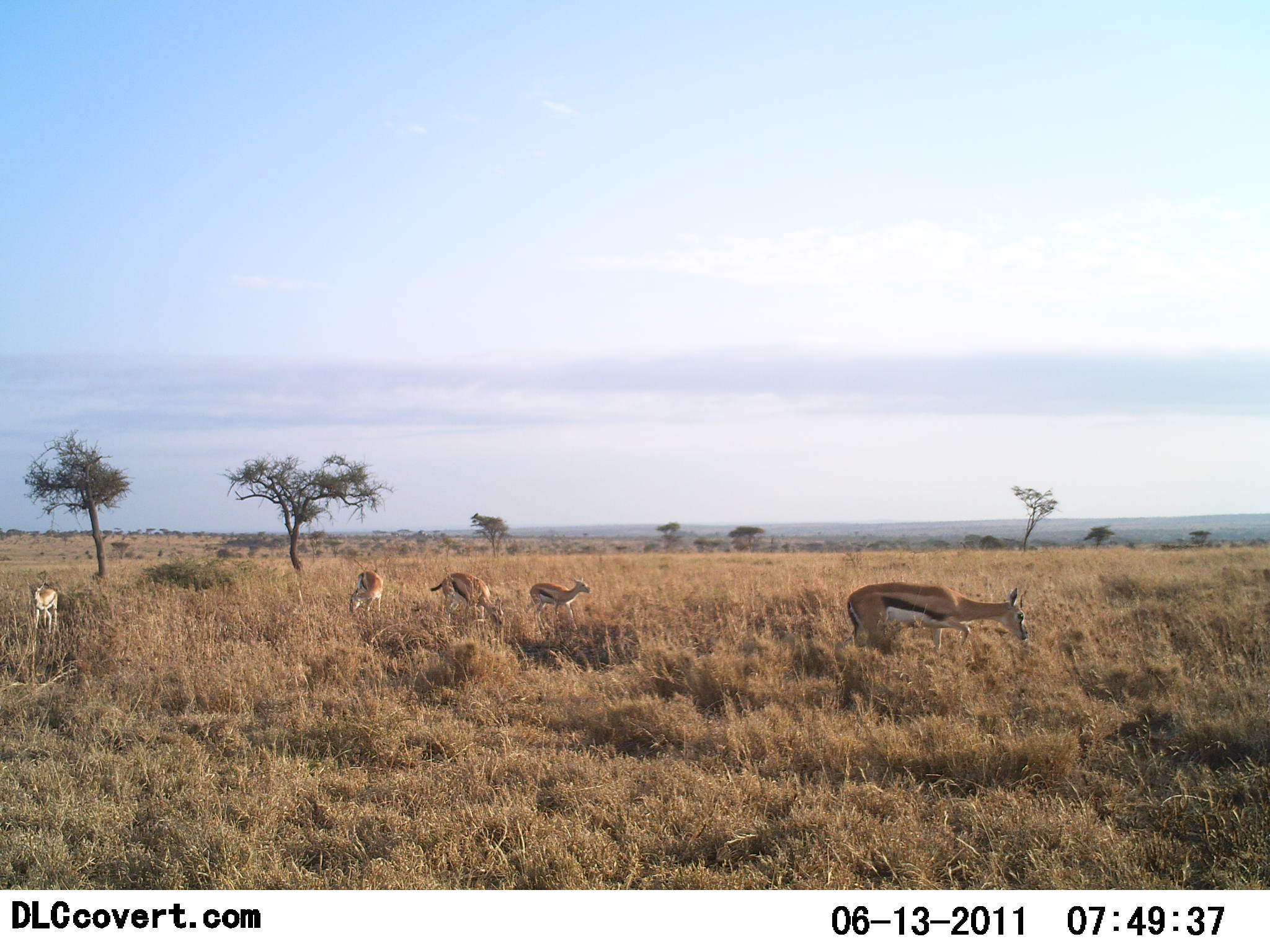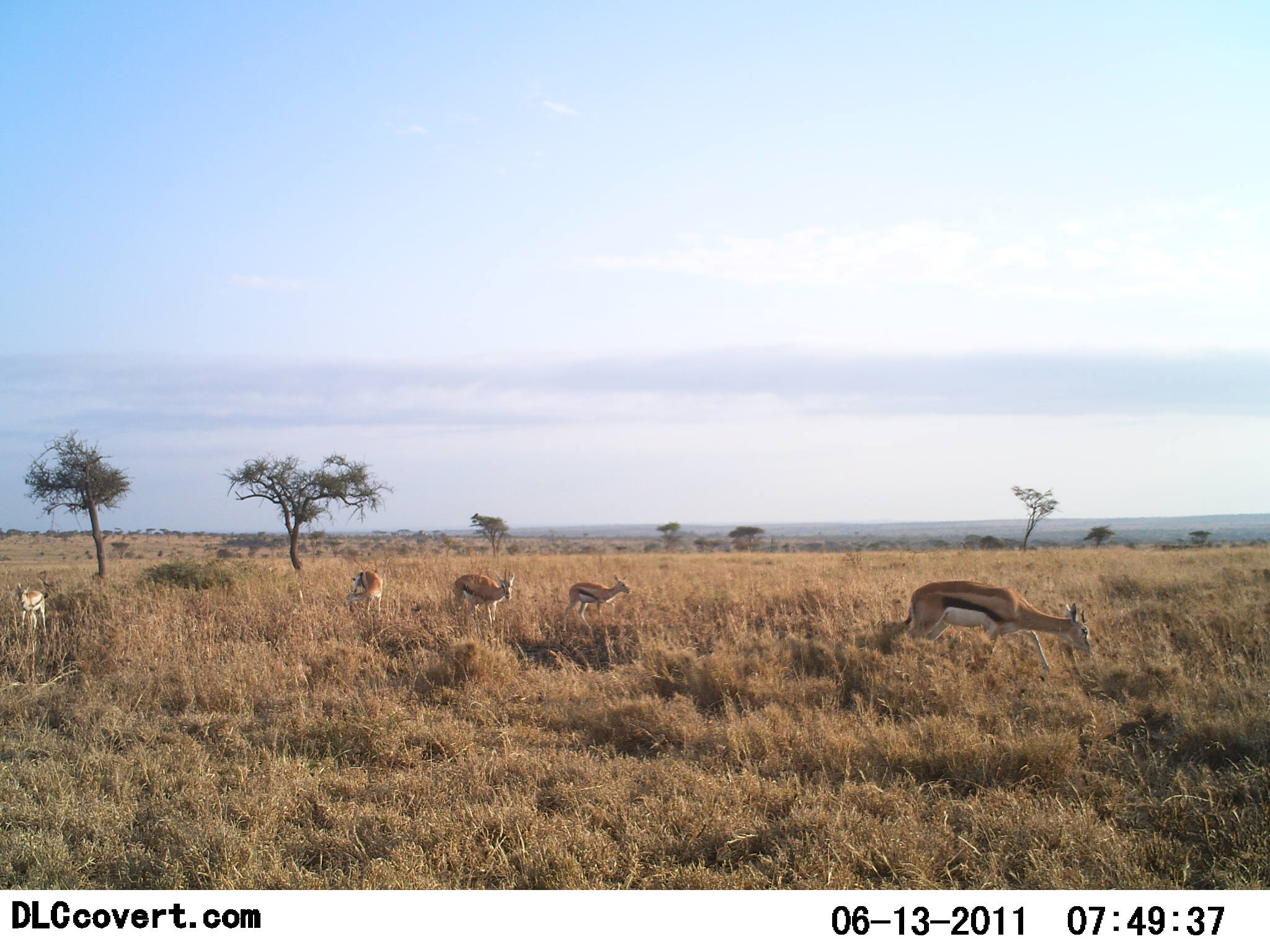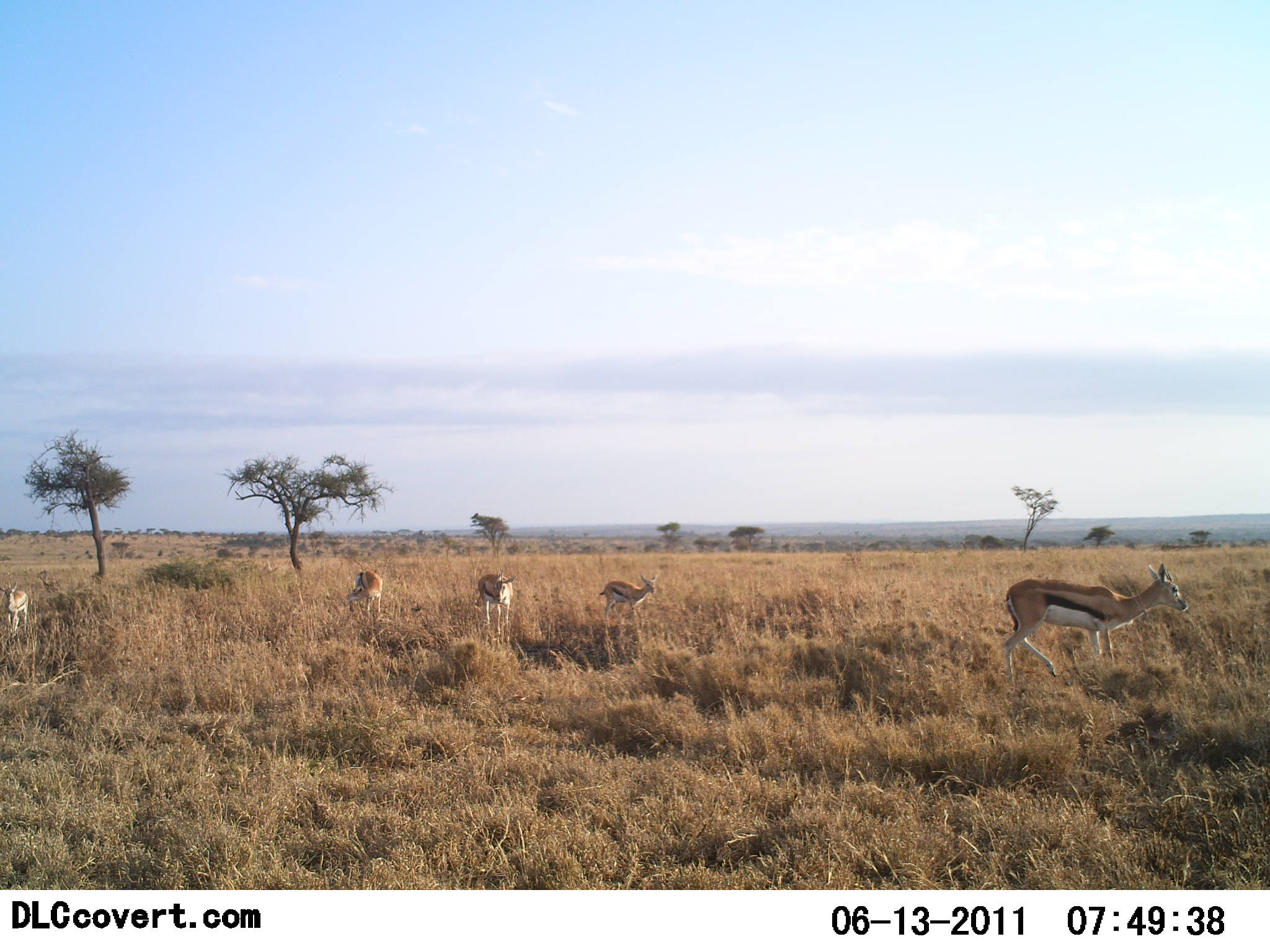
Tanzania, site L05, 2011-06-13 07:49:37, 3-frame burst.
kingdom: Animalia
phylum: Chordata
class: Mammalia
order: Artiodactyla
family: Bovidae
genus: Eudorcas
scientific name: Eudorcas thomsonii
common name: thomson's gazelle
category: gazellethomsons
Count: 5.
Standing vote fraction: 36%.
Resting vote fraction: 0%.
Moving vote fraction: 55%.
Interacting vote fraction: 0%.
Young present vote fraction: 27%.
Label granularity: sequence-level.